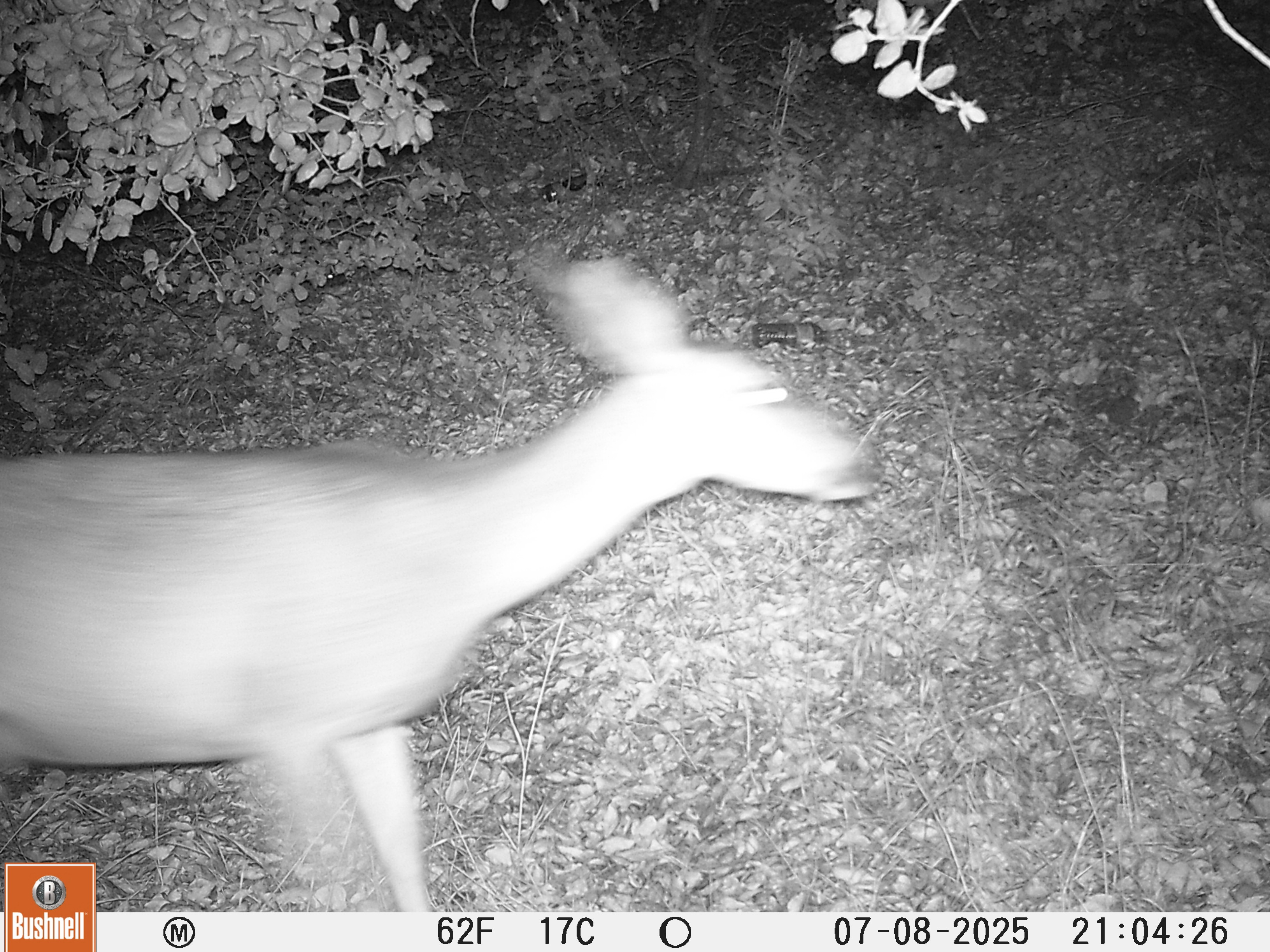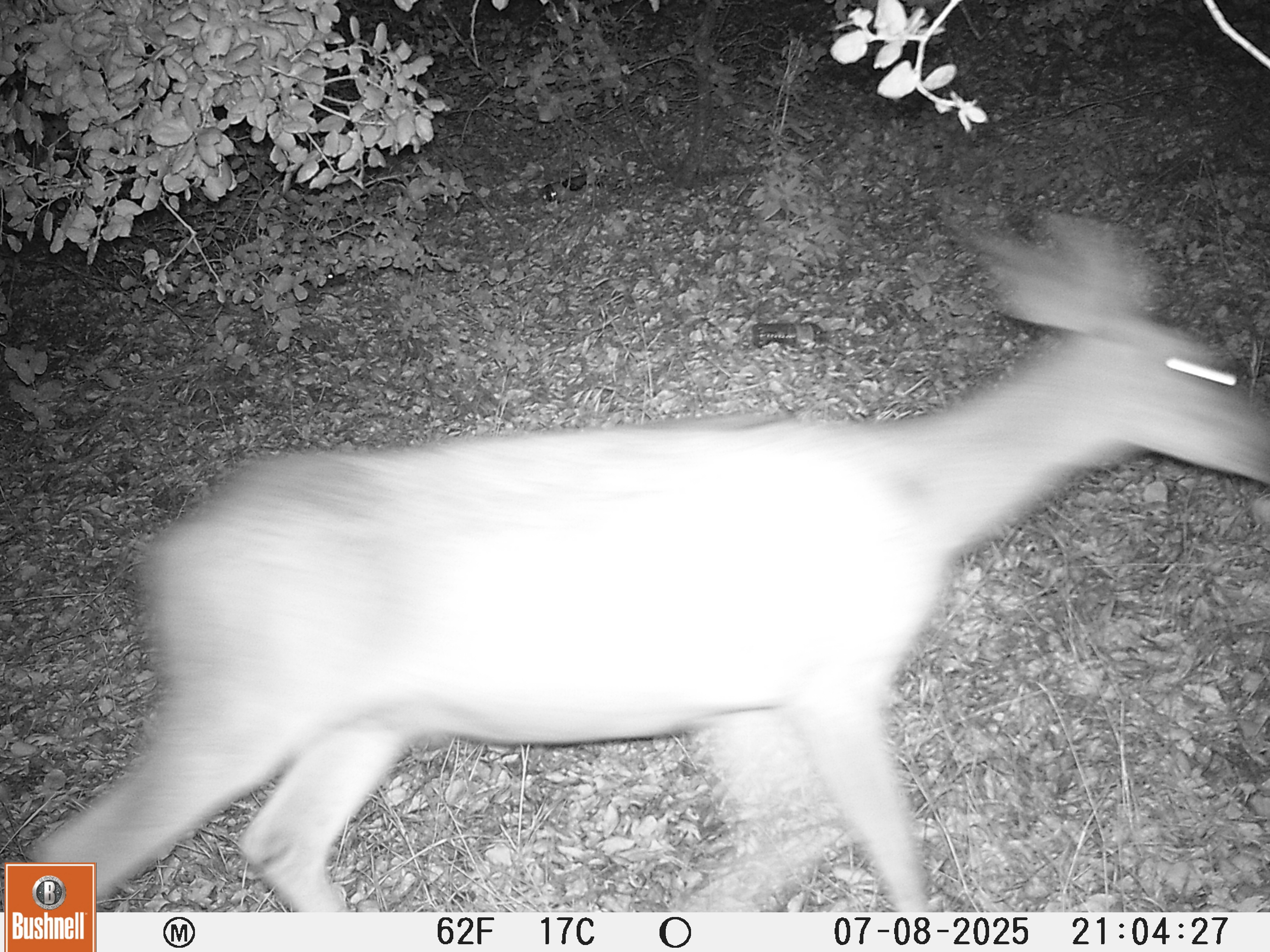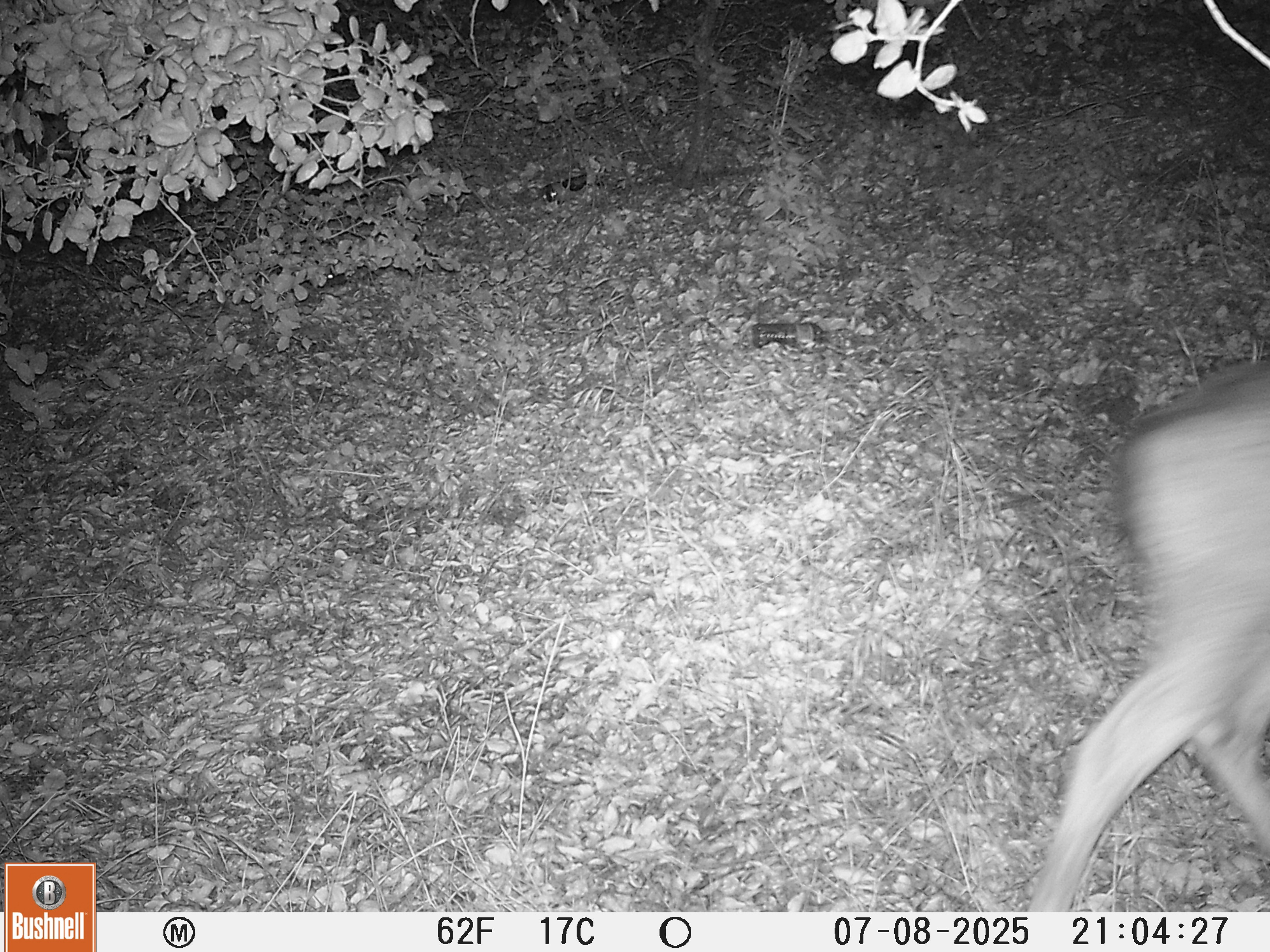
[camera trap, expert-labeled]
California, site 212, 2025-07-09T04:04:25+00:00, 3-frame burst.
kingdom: Animalia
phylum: Chordata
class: Mammalia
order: Artiodactyla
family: Cervidae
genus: Odocoileus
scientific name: Odocoileus hemionus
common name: mule deer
Mule deer (Odocoileus hemionus).